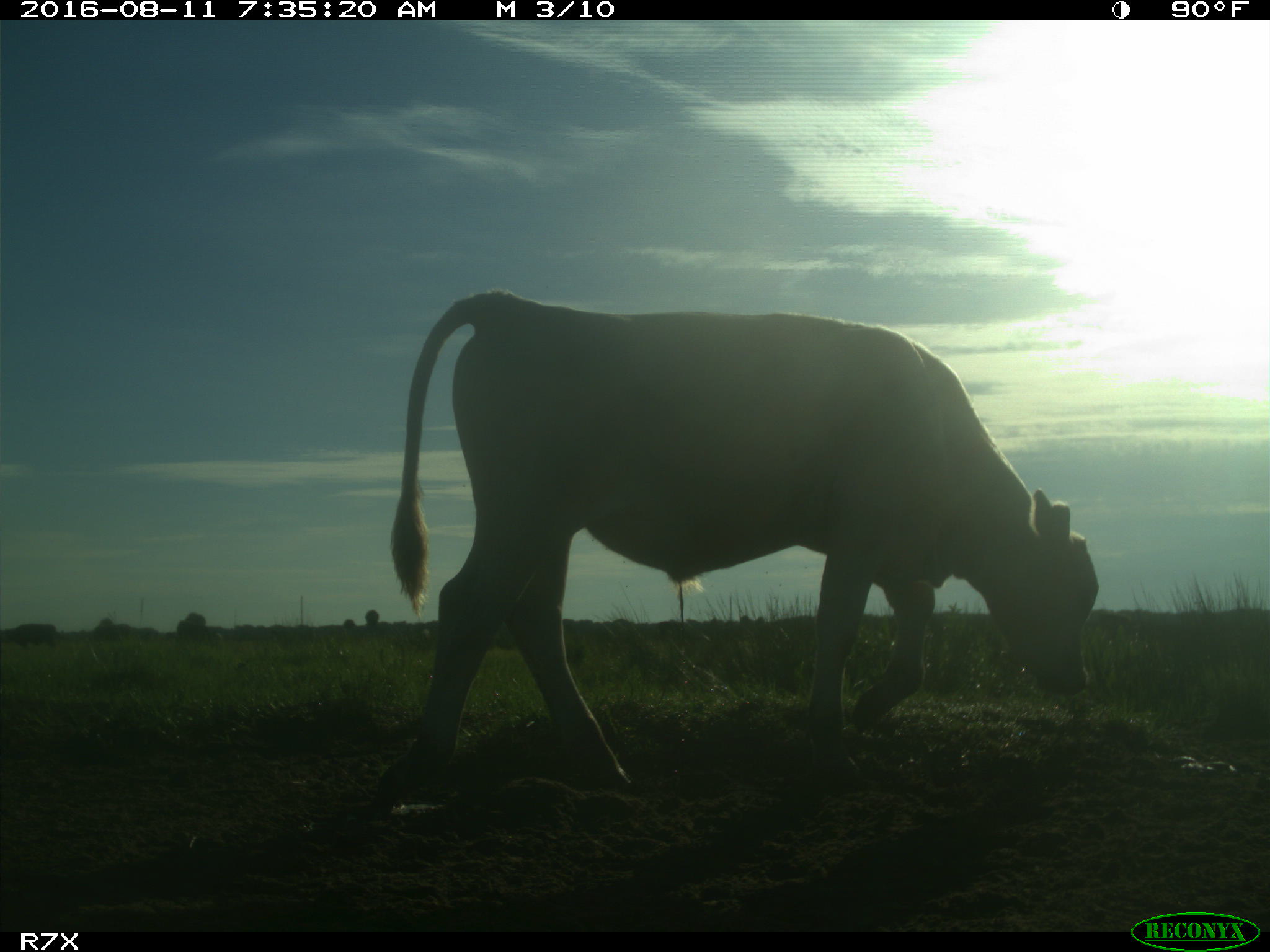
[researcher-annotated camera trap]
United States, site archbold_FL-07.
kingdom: Animalia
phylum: Chordata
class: Mammalia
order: Artiodactyla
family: Bovidae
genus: Bos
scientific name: Bos taurus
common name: domestic cow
Bos taurus (domestic cow).